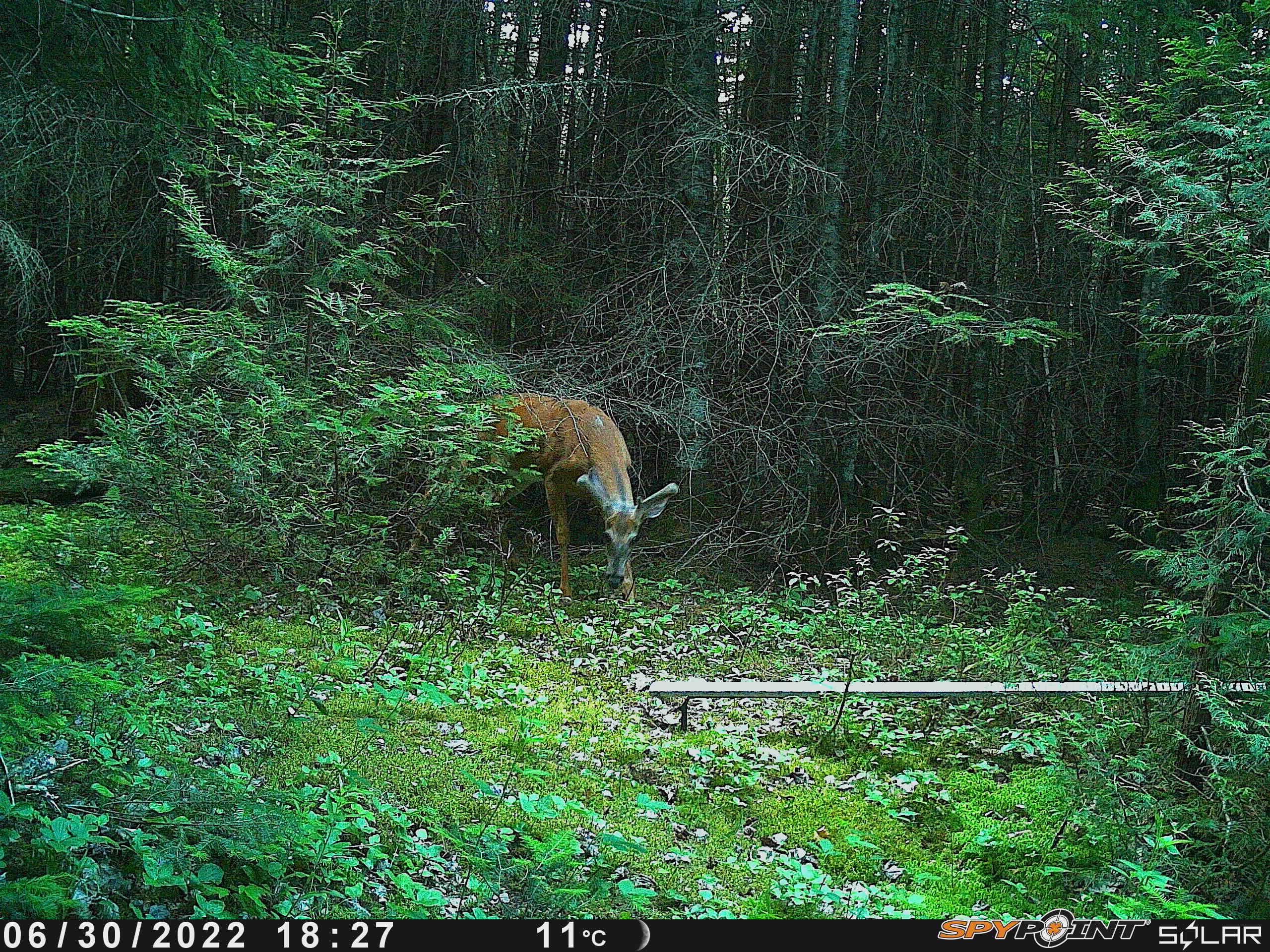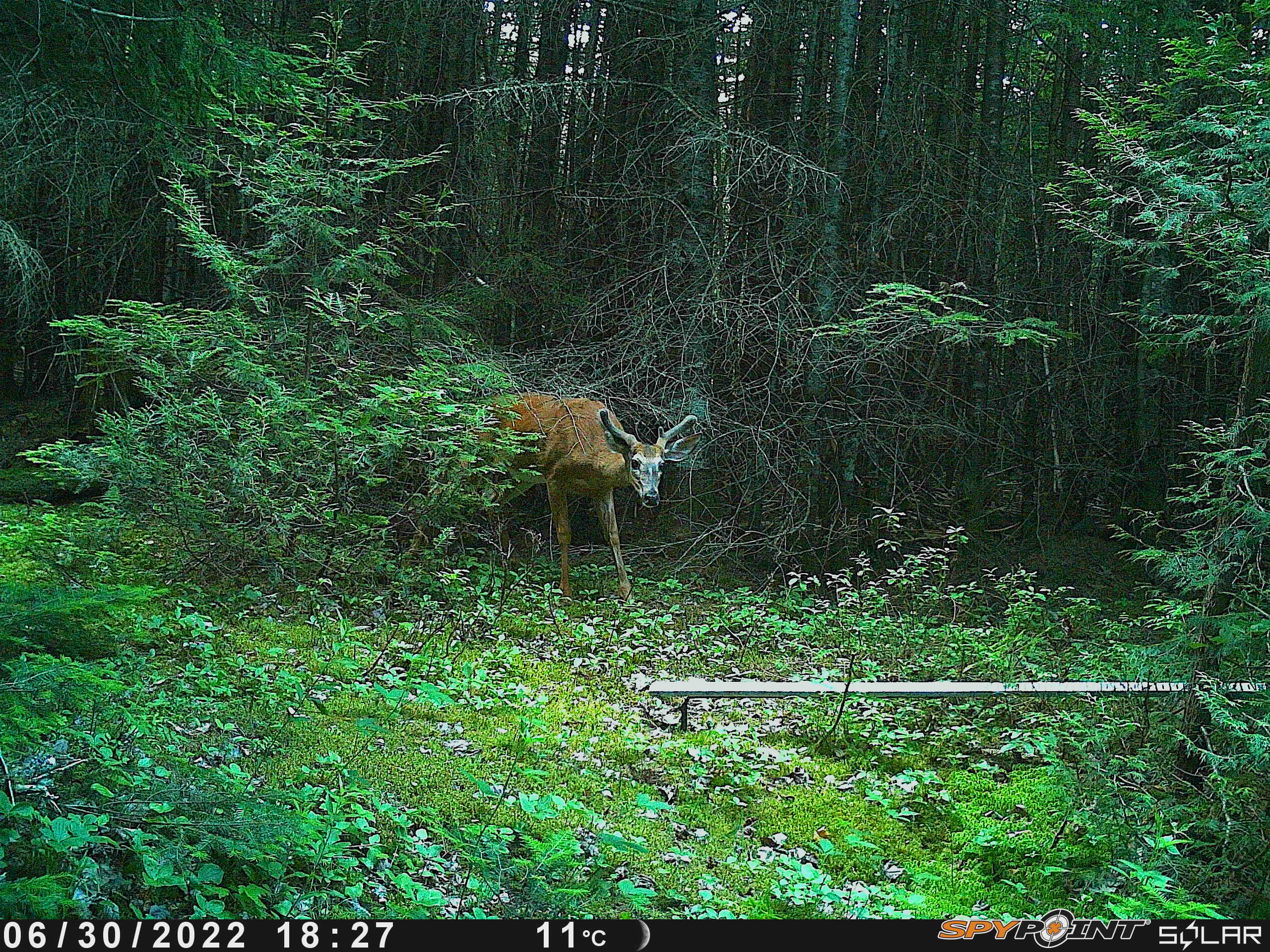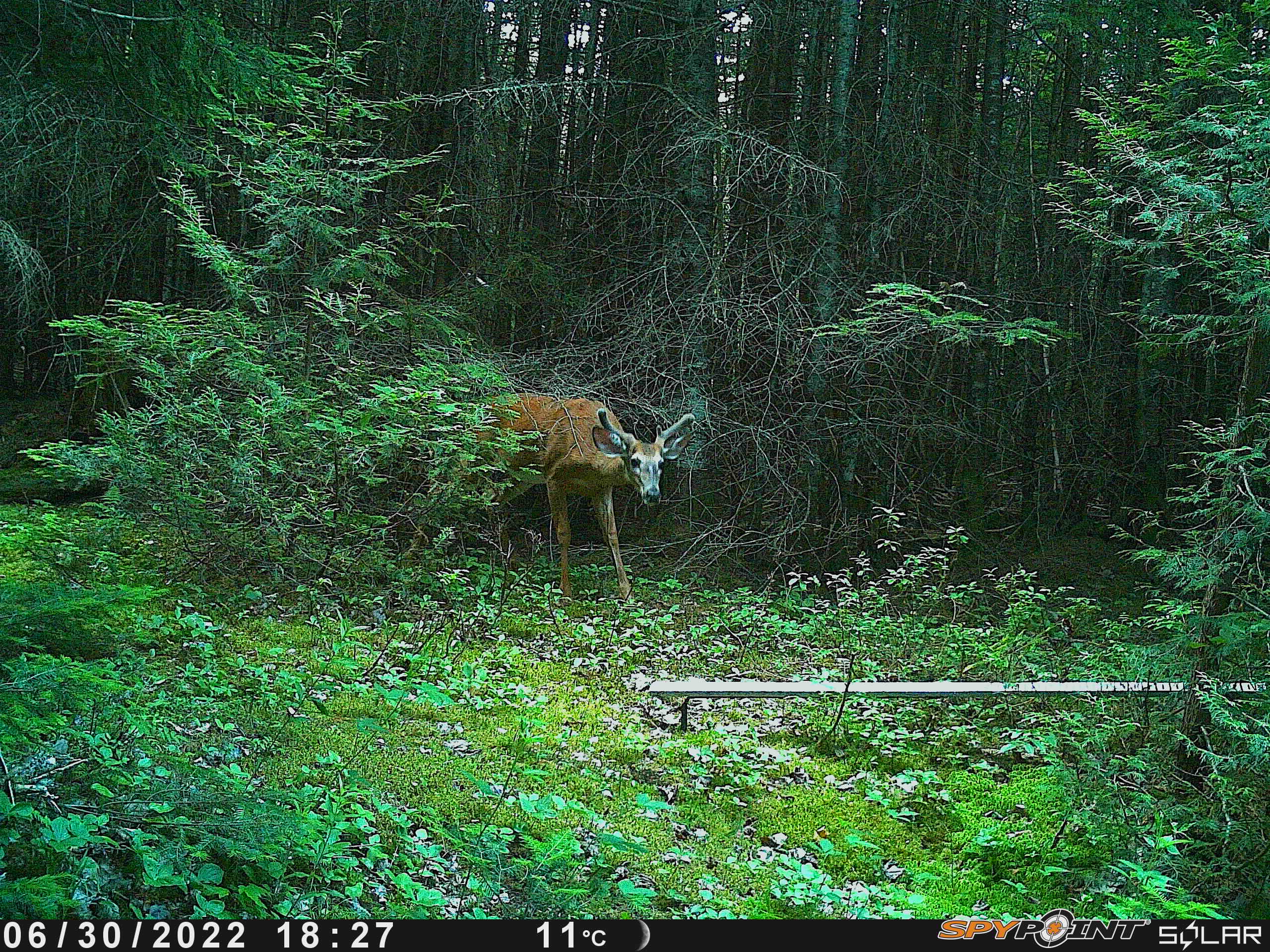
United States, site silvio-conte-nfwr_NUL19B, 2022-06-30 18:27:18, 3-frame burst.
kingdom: Animalia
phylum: Chordata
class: Mammalia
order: Artiodactyla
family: Cervidae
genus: Odocoileus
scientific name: Odocoileus virginianus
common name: white-tailed deer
White-tailed deer (Odocoileus virginianus).